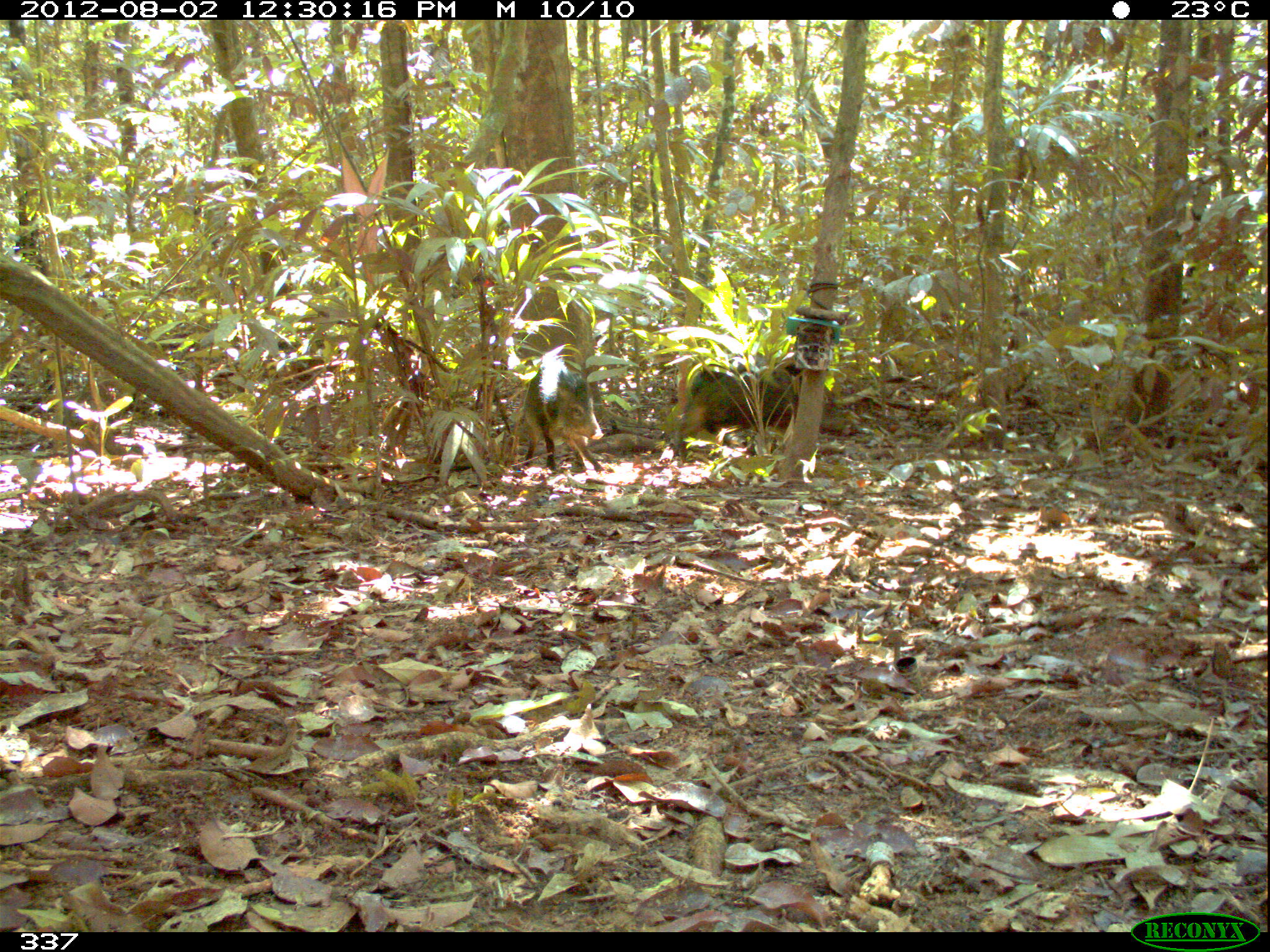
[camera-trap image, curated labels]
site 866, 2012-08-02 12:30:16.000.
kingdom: Animalia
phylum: Chordata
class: Mammalia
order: Artiodactyla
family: Tayassuidae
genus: Pecari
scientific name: Pecari tajacu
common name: collared peccary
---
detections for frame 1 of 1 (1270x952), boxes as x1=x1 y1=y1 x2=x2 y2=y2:
pecari tajacu: x1=677 y1=363 x2=858 y2=462; x1=518 y1=360 x2=603 y2=477